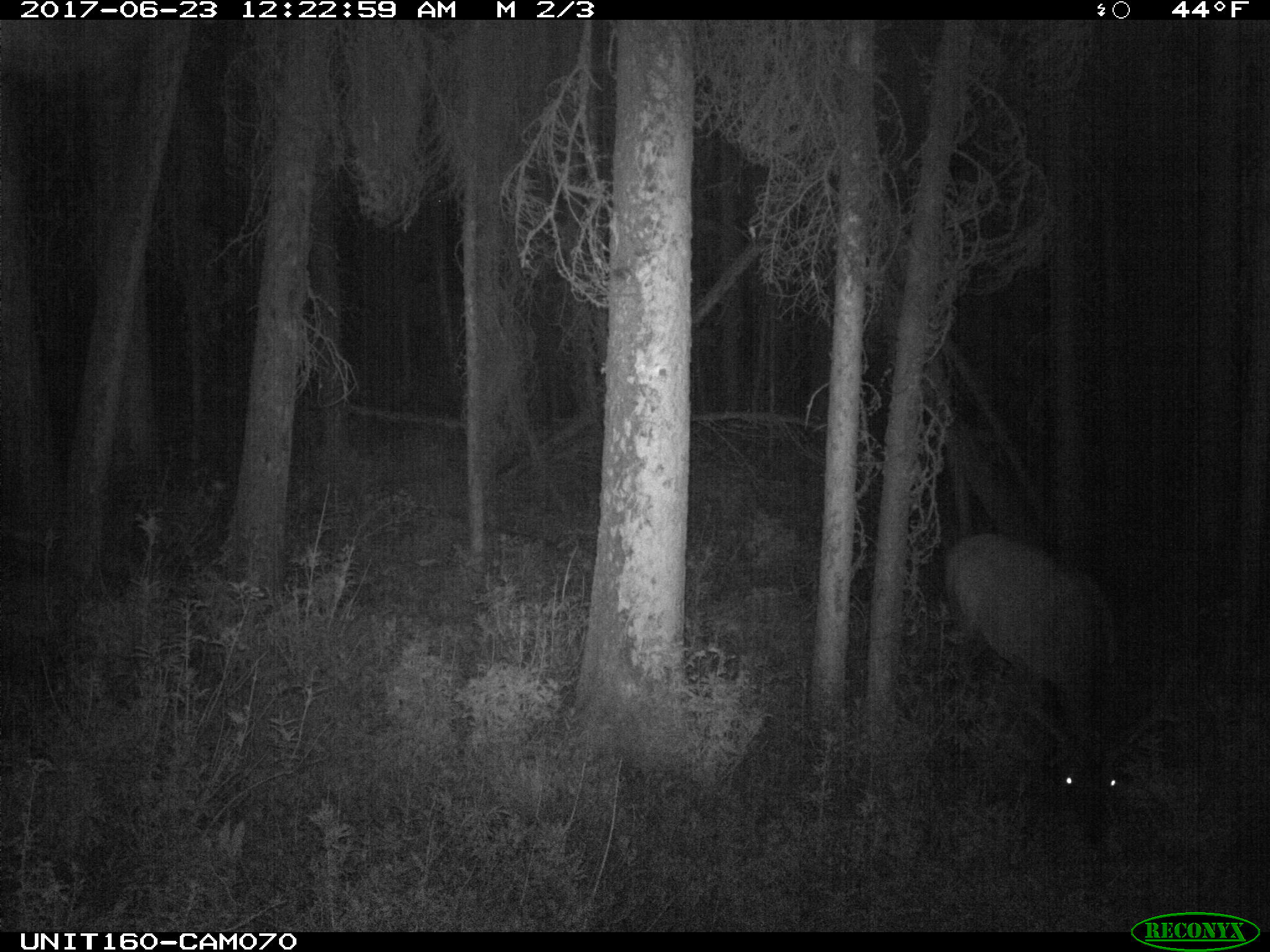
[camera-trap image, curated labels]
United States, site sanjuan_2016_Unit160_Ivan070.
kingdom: Animalia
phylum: Chordata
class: Mammalia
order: Artiodactyla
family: Cervidae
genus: Cervus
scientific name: Cervus elaphus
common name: red deer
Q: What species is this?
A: Cervus elaphus (red deer).